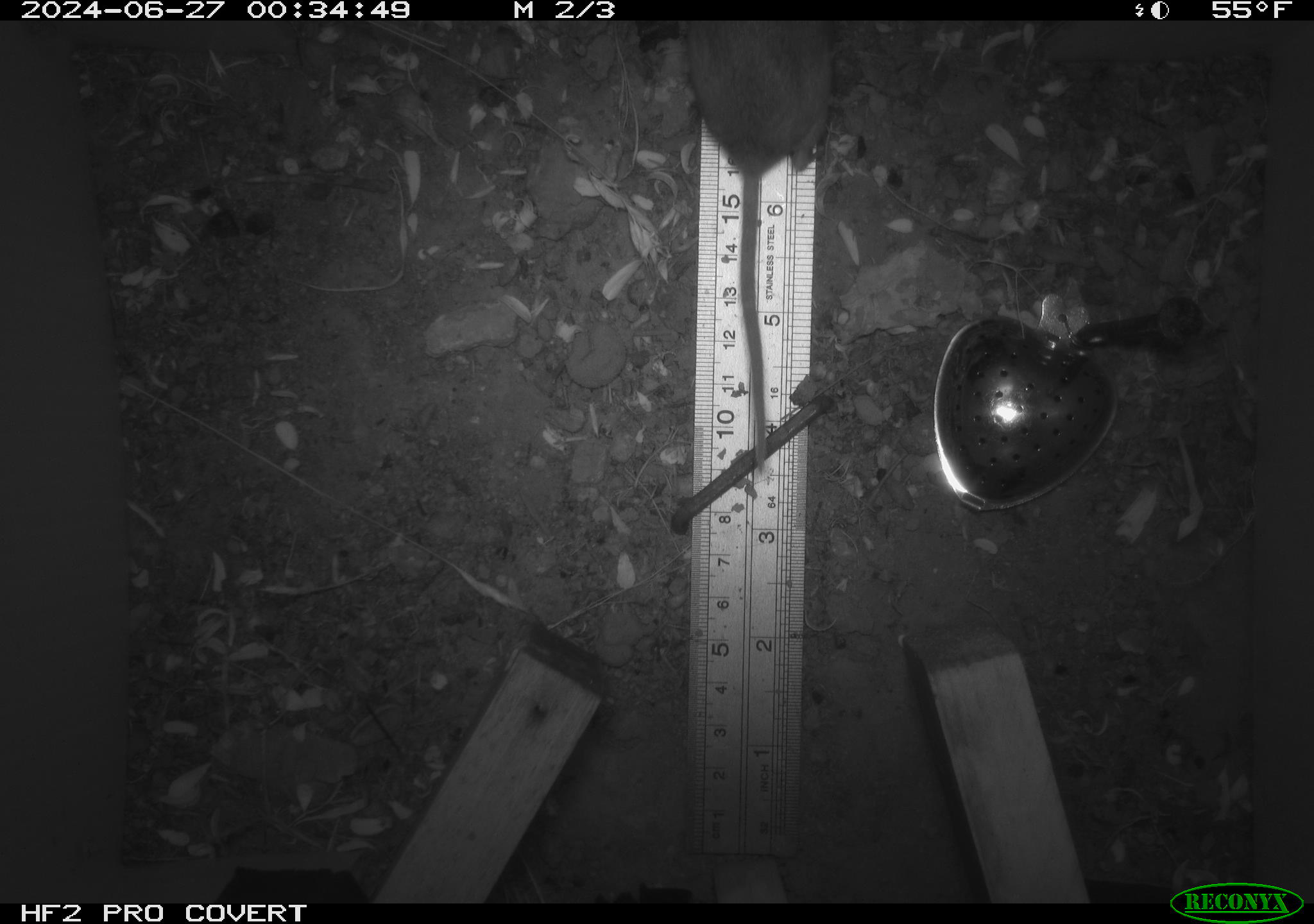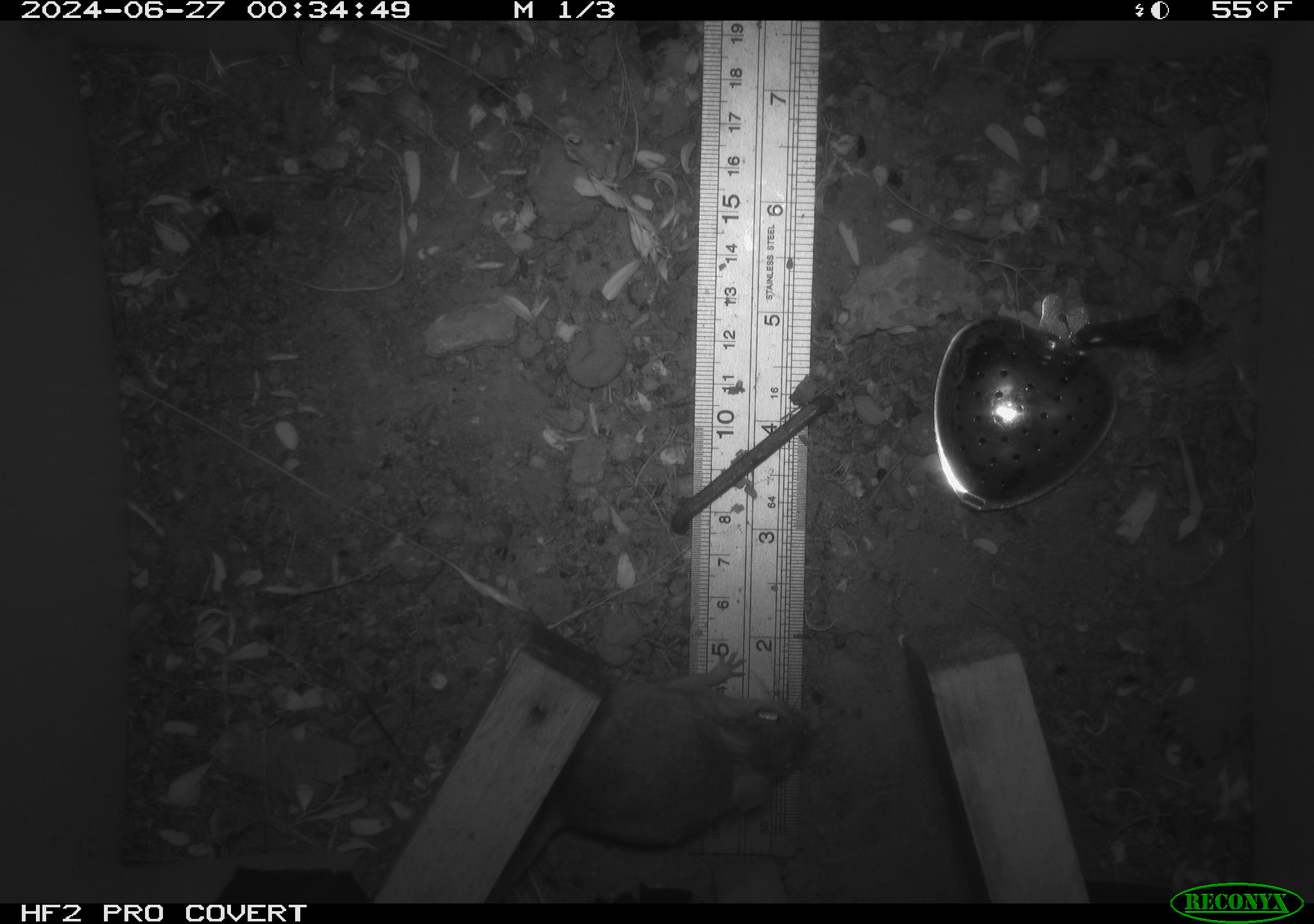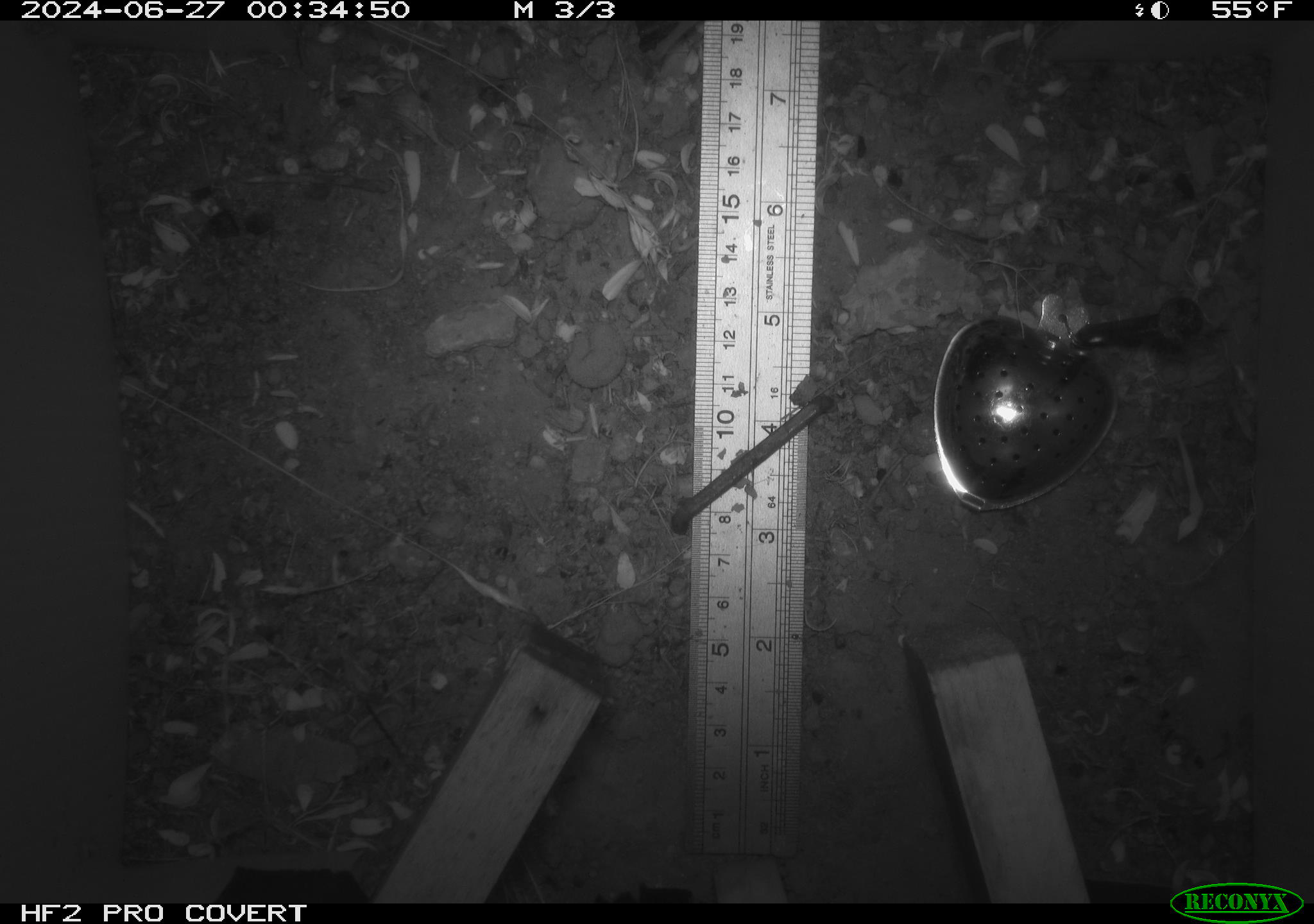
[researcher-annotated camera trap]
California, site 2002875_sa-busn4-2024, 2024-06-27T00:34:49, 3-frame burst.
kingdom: Animalia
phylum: Chordata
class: Mammalia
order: Rodentia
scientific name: Rodentia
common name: rodent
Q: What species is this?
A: Rodent (Rodentia).